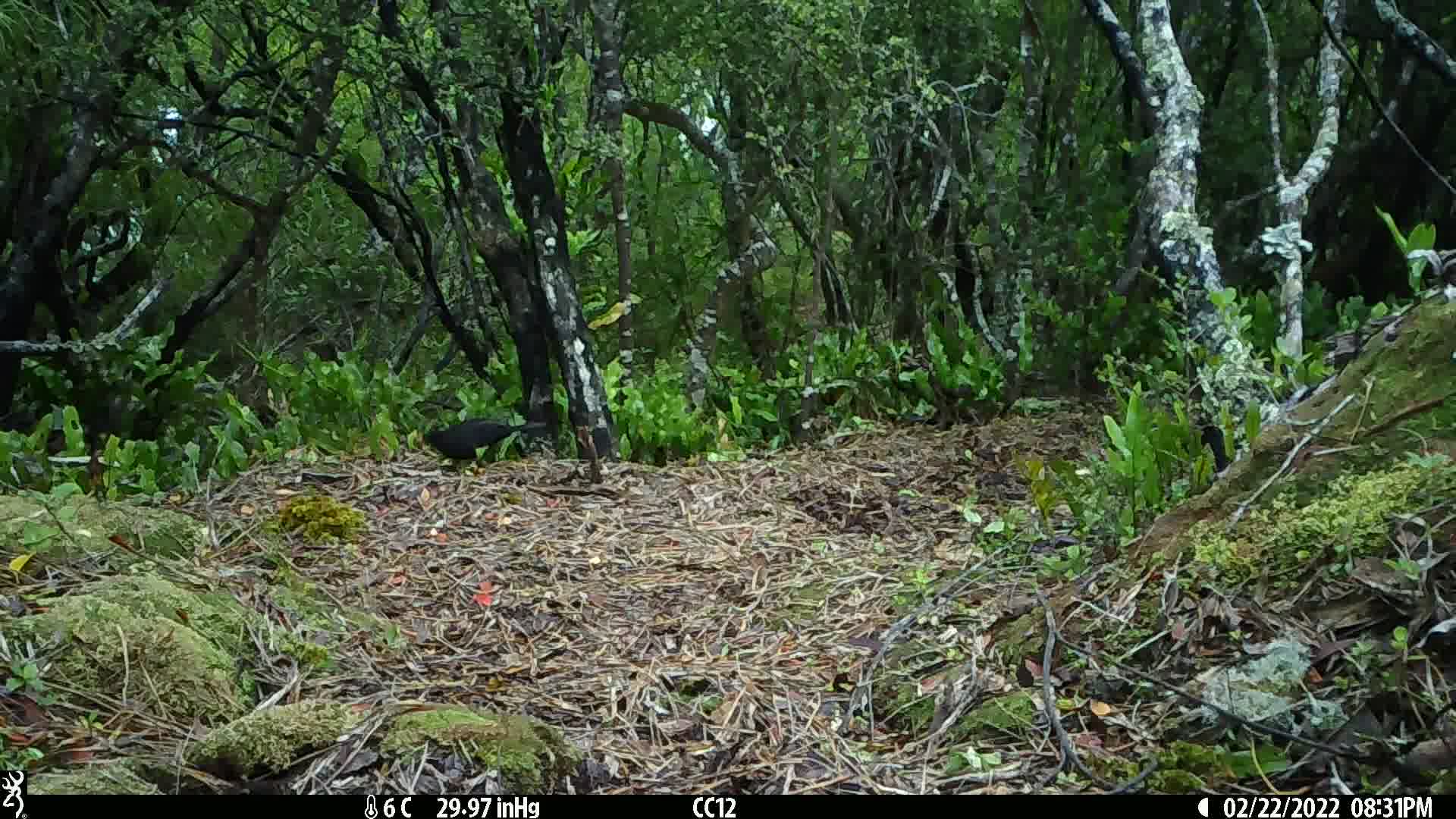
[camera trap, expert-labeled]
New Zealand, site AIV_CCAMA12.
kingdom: Animalia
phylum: Chordata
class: Aves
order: Passeriformes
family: Turdidae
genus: Turdus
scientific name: Turdus merula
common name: eurasian blackbird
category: blackbird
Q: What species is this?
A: Blackbird (eurasian blackbird) (Turdus merula).